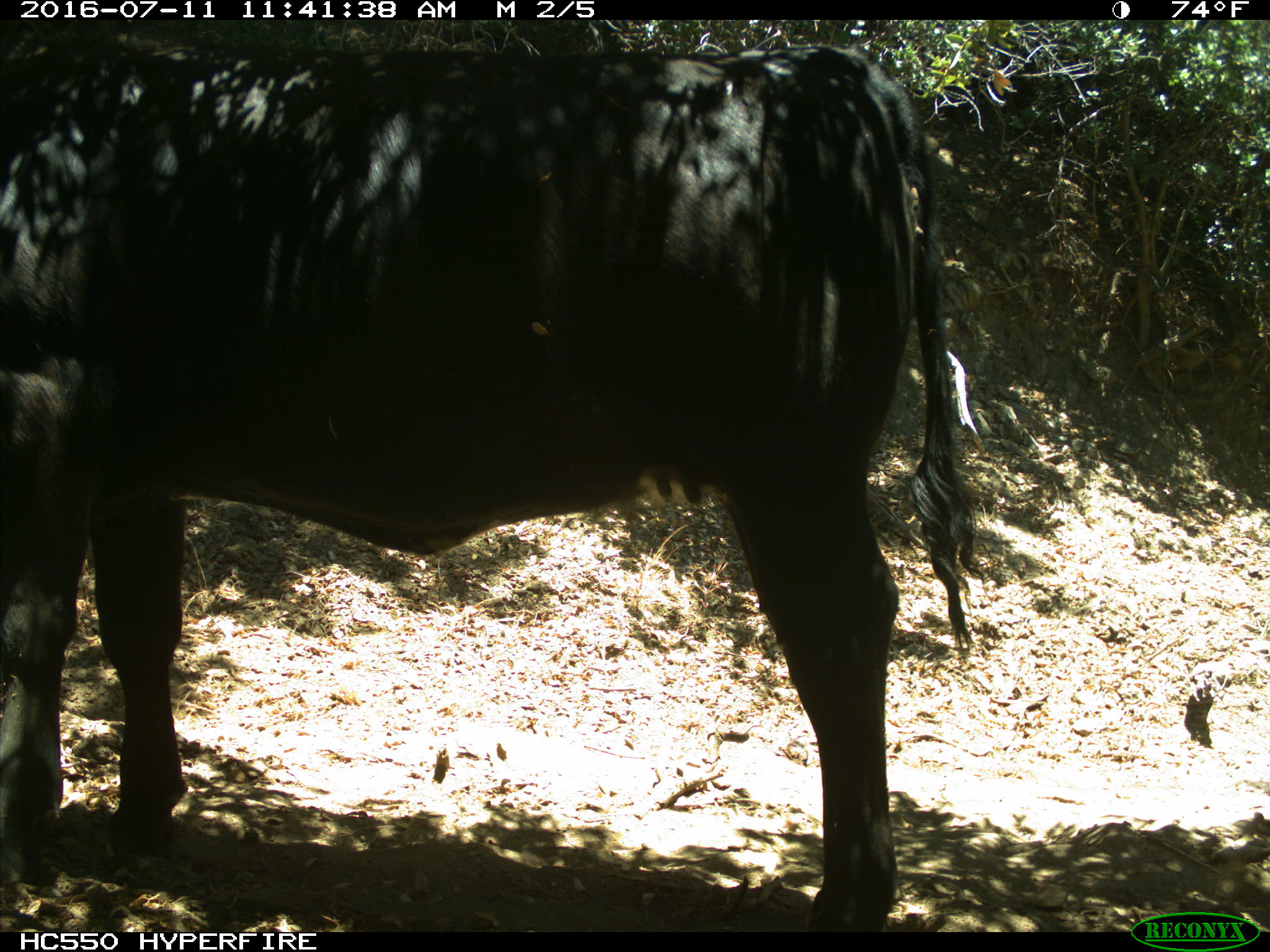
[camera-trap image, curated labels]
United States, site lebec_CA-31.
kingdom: Animalia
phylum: Chordata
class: Mammalia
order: Artiodactyla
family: Bovidae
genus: Bos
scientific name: Bos taurus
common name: domestic cow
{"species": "Bos taurus (domestic cow)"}